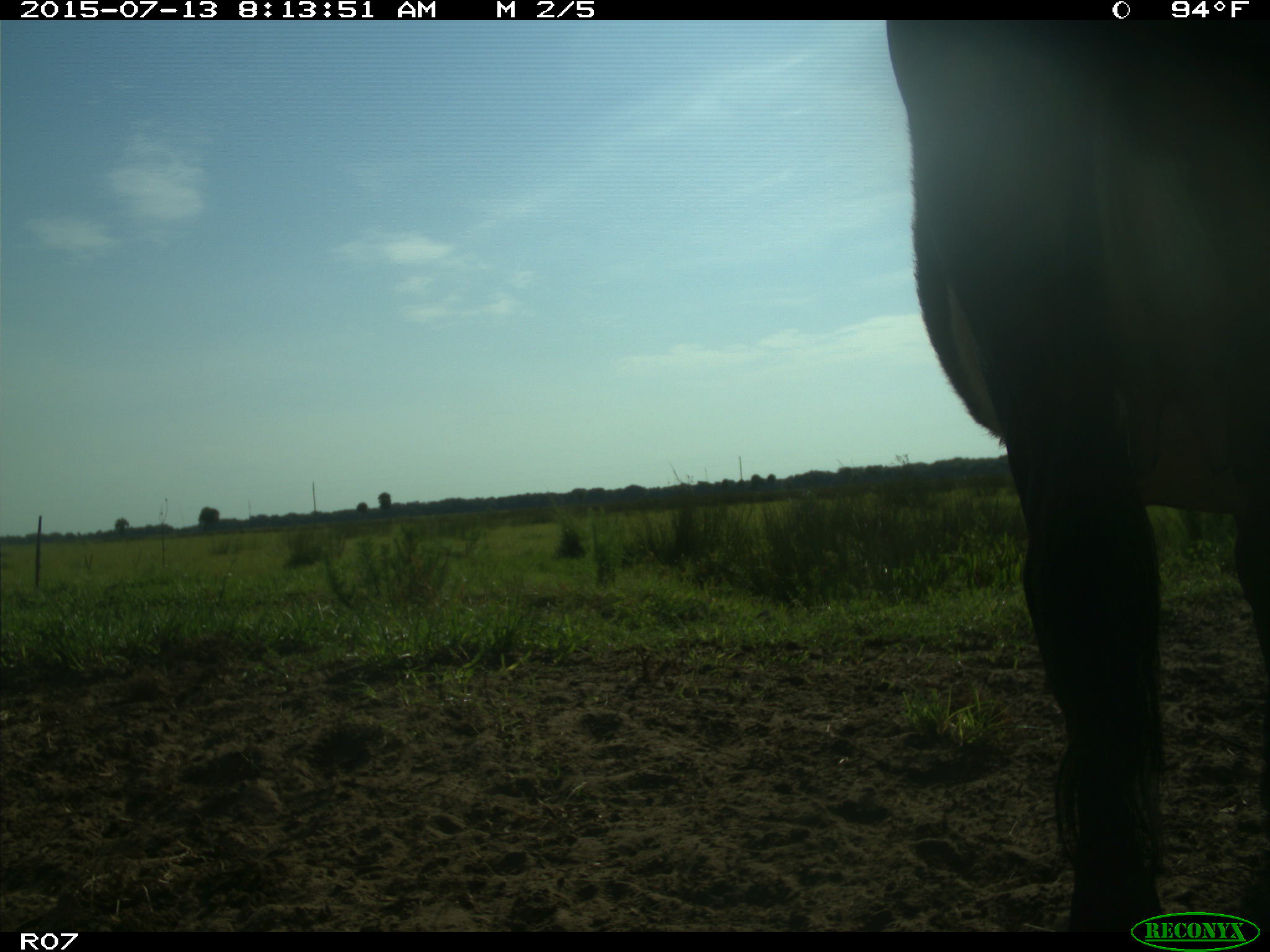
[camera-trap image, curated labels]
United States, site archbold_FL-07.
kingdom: Animalia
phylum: Chordata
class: Mammalia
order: Artiodactyla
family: Bovidae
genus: Bos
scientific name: Bos taurus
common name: domestic cow